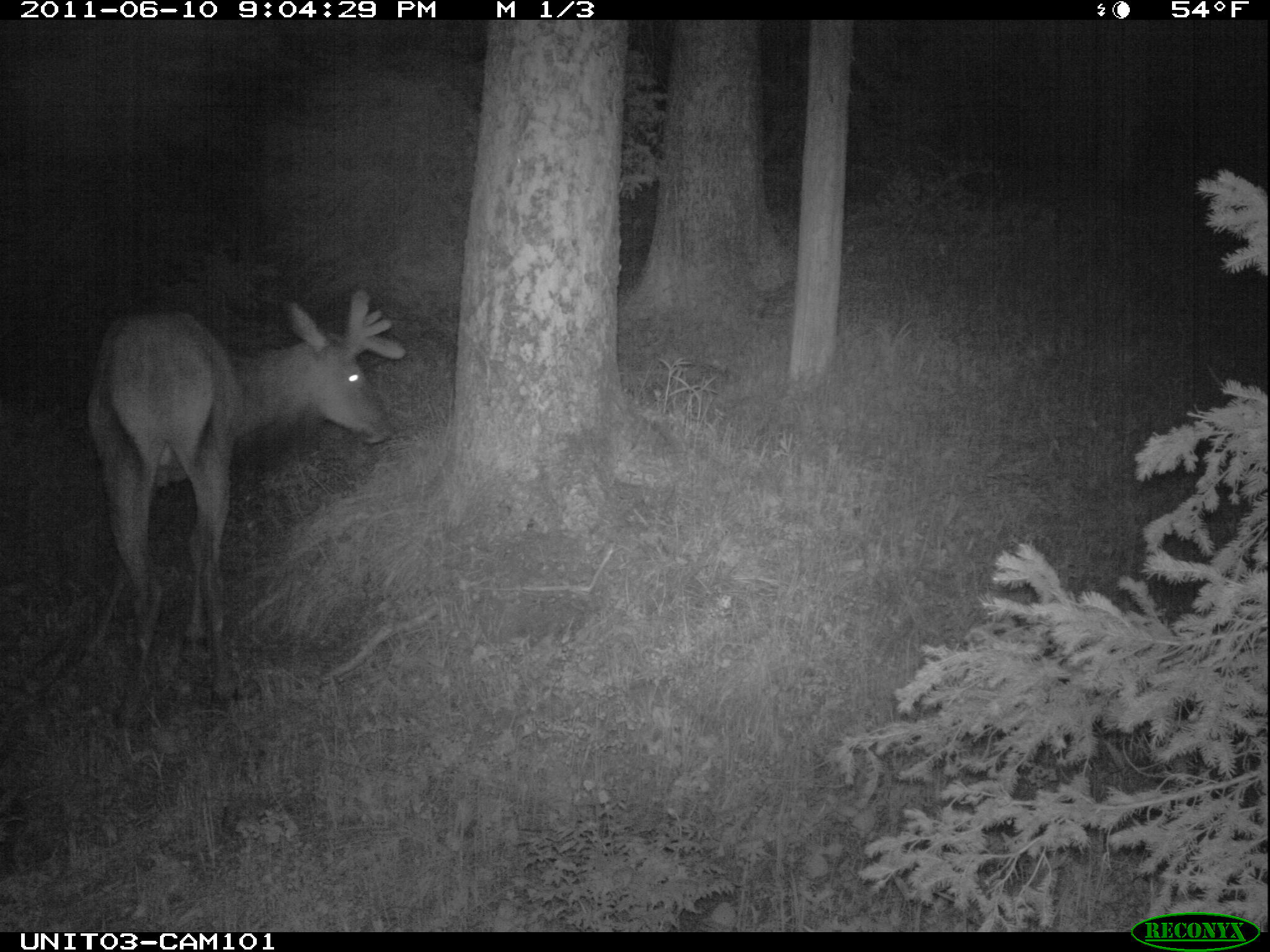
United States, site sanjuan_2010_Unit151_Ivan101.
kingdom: Animalia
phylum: Chordata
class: Mammalia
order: Artiodactyla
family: Cervidae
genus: Cervus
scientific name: Cervus elaphus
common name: red deer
Cervus elaphus (red deer).